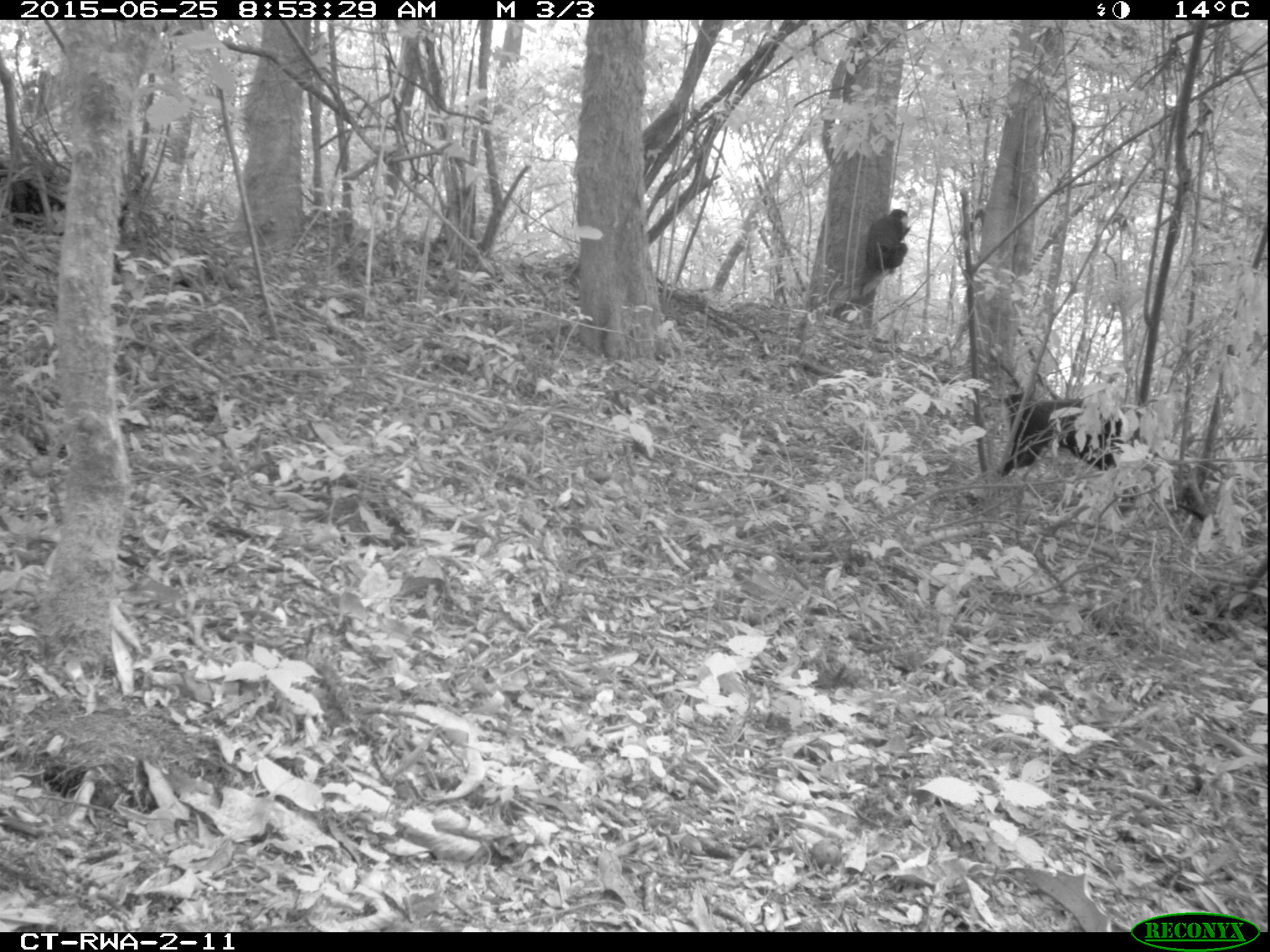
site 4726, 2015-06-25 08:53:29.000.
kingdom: Animalia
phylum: Chordata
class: Mammalia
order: Primates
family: Cercopithecidae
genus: Allochrocebus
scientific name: Allochrocebus lhoesti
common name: l'hoest's monkey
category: cercopithecus lhoesti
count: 2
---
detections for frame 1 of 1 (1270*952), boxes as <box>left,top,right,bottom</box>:
cercopithecus lhoesti: <box>996,392,1122,478</box>; <box>858,208,911,296</box>; <box>9,178,64,226</box>